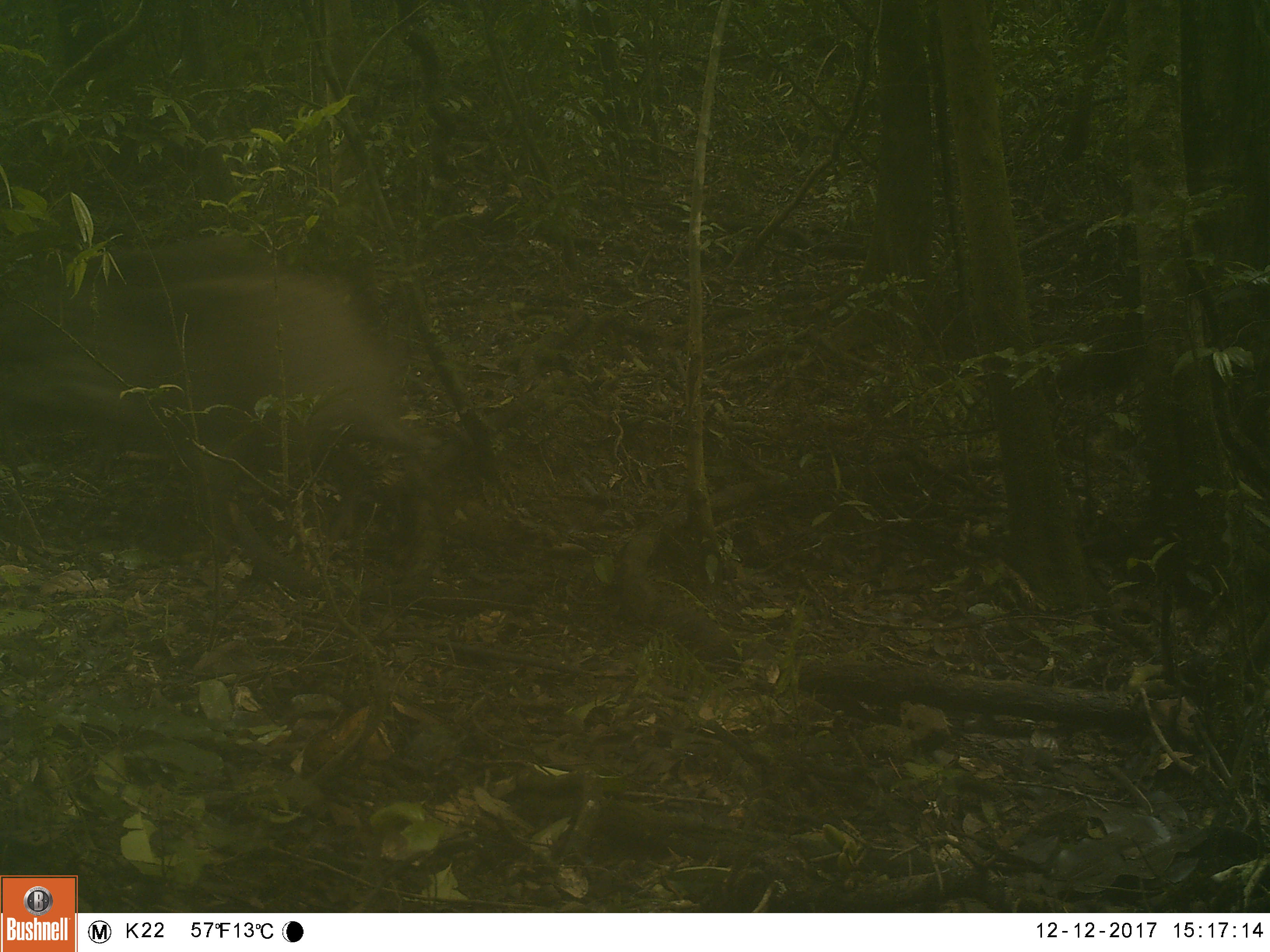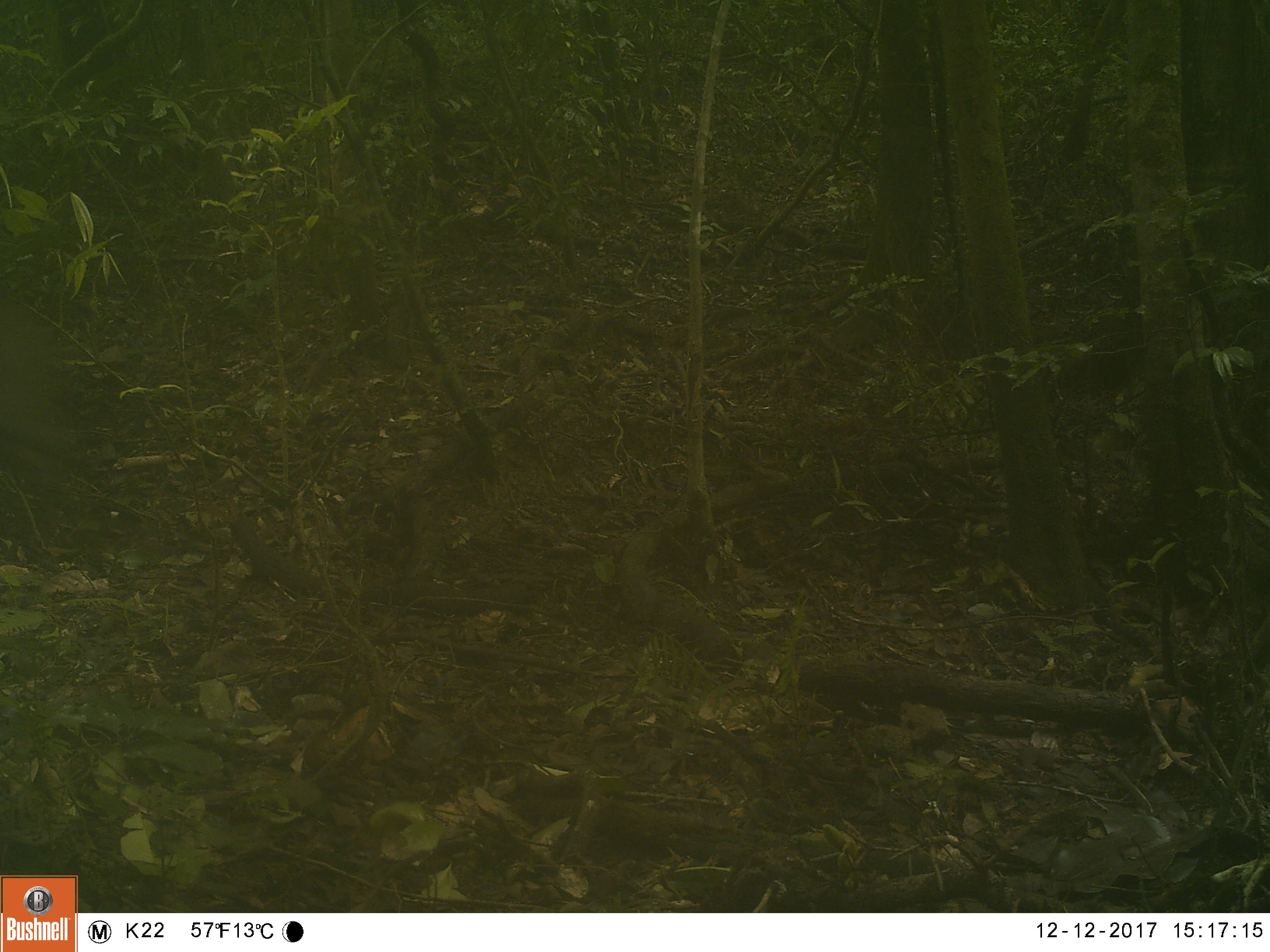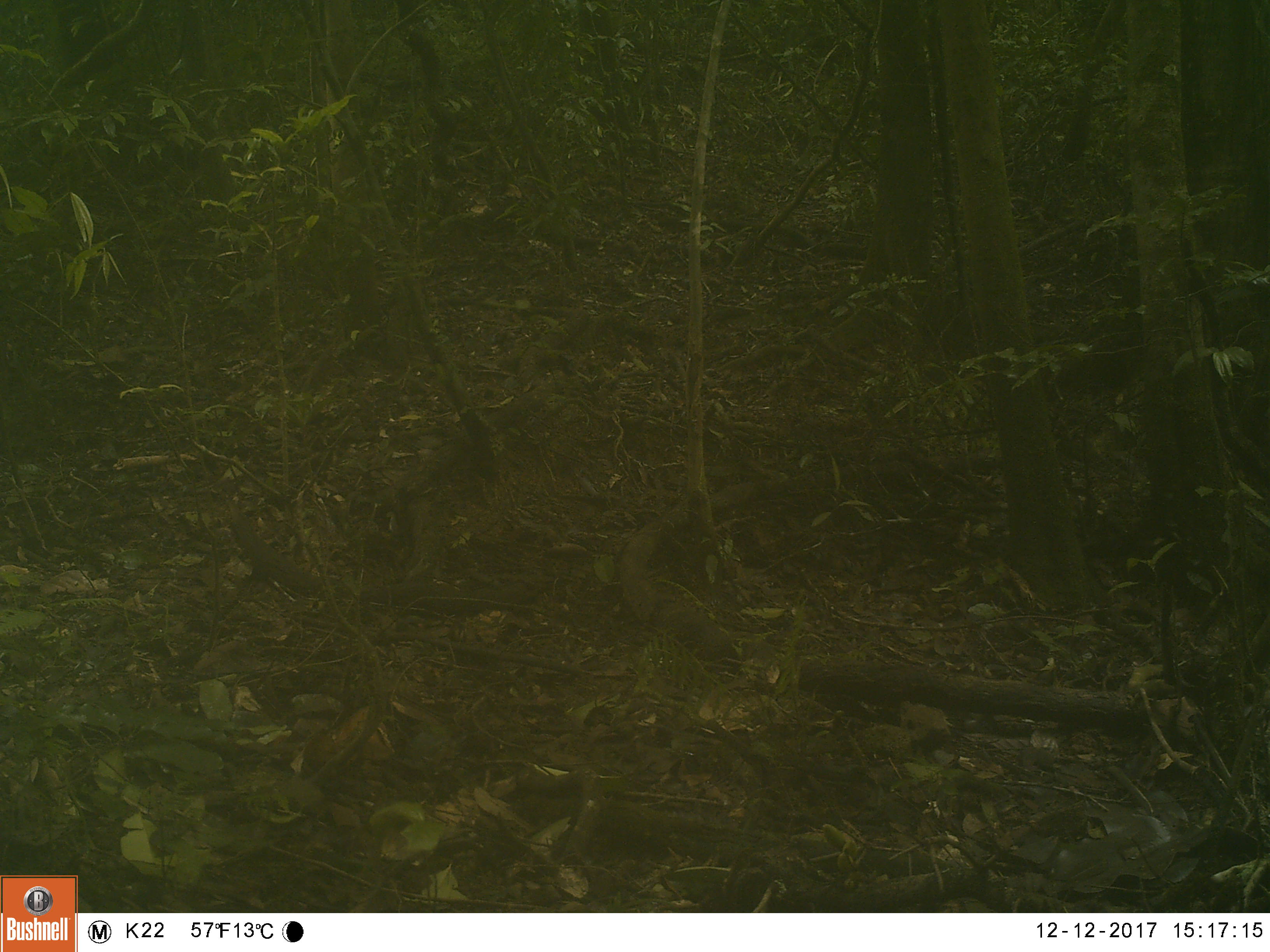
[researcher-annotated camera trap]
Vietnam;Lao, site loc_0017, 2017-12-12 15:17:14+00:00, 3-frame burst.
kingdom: Animalia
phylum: Chordata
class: Mammalia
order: Artiodactyla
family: Suidae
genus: Sus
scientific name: Sus scrofa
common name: eurasian wild pig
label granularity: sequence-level